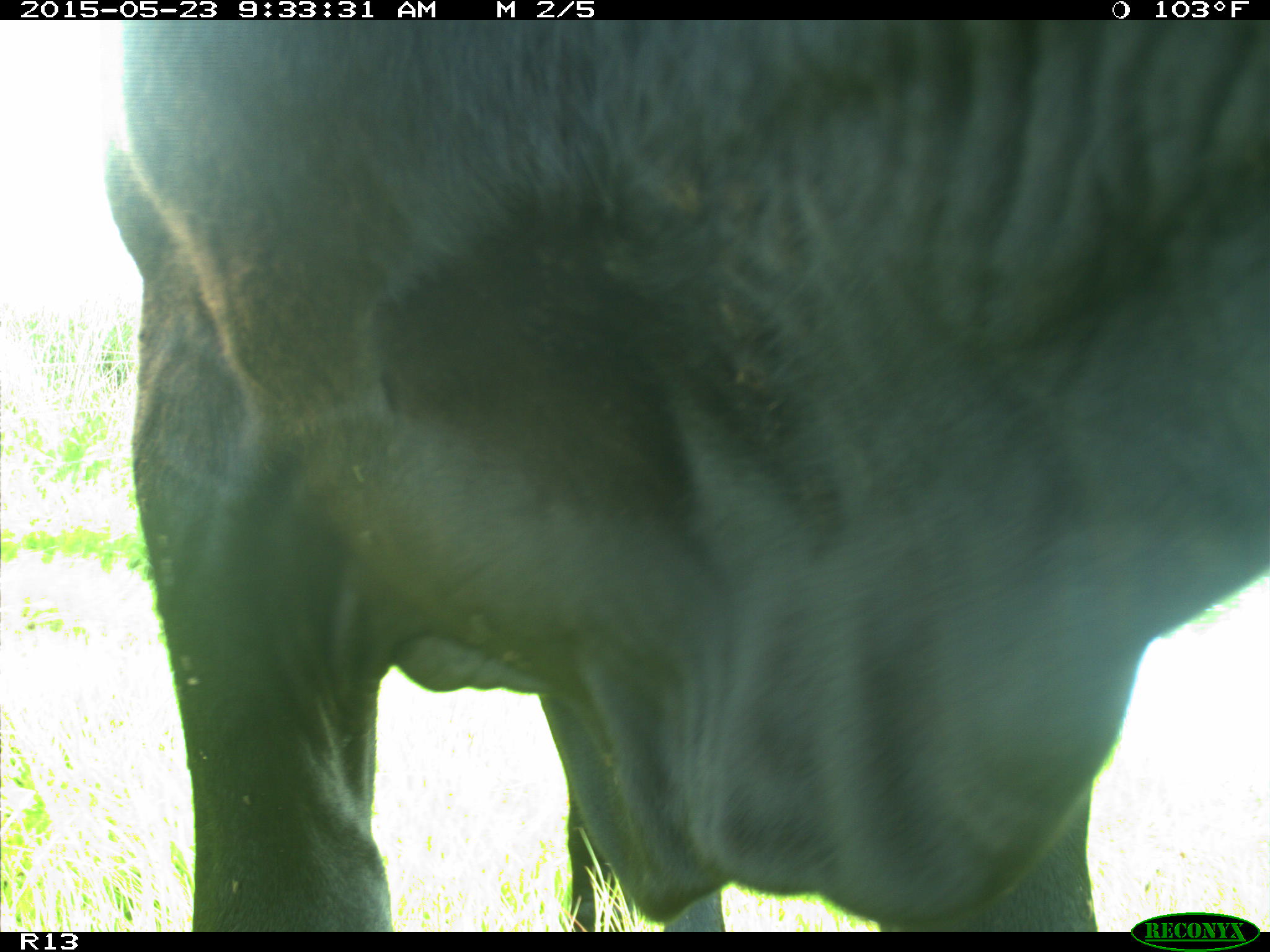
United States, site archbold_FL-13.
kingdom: Animalia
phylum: Chordata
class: Mammalia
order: Artiodactyla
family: Bovidae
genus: Bos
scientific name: Bos taurus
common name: domestic cow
Bos taurus (domestic cow).